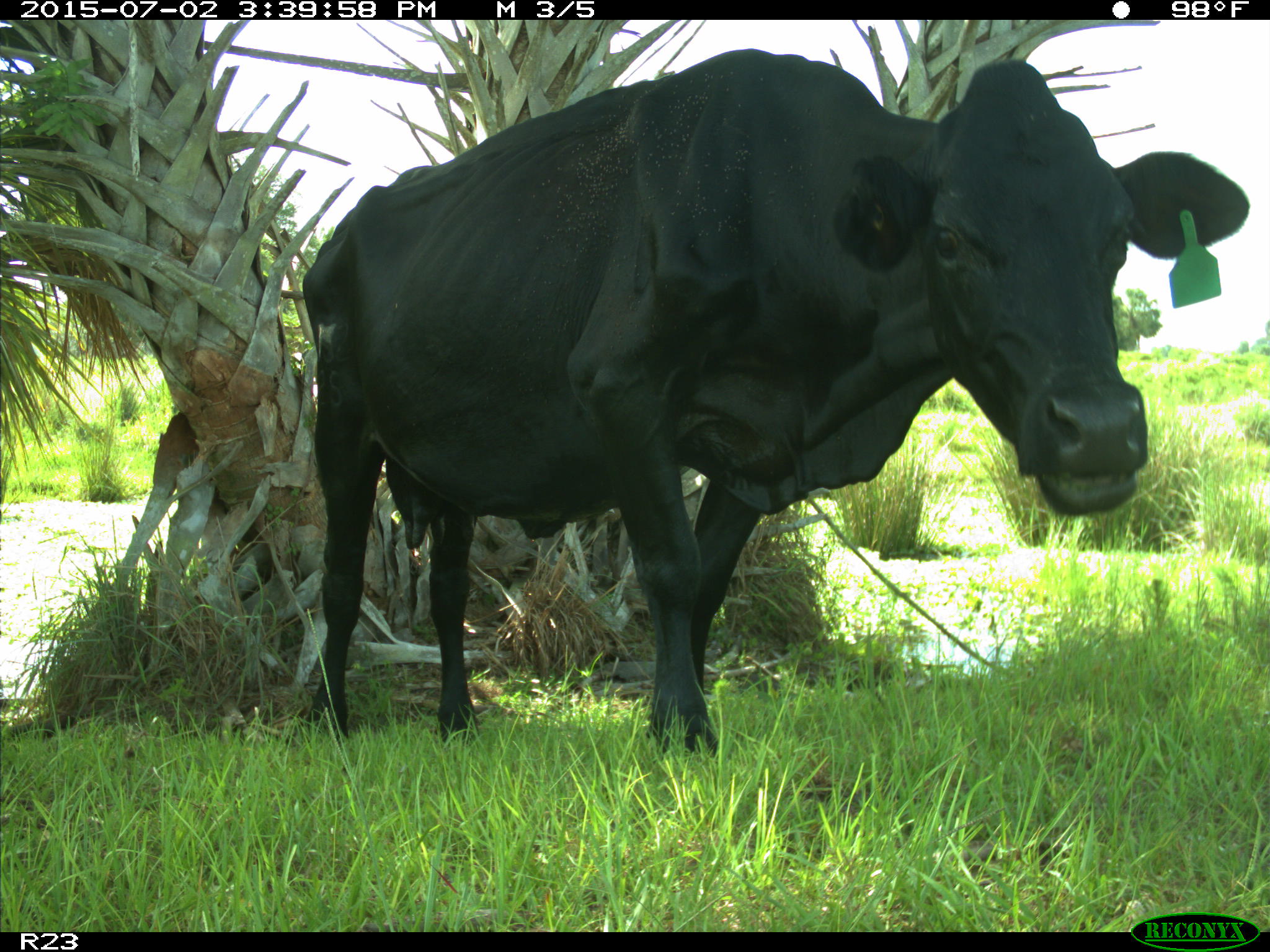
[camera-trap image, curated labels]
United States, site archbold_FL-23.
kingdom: Animalia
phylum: Chordata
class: Mammalia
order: Artiodactyla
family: Bovidae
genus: Bos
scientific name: Bos taurus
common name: domestic cow